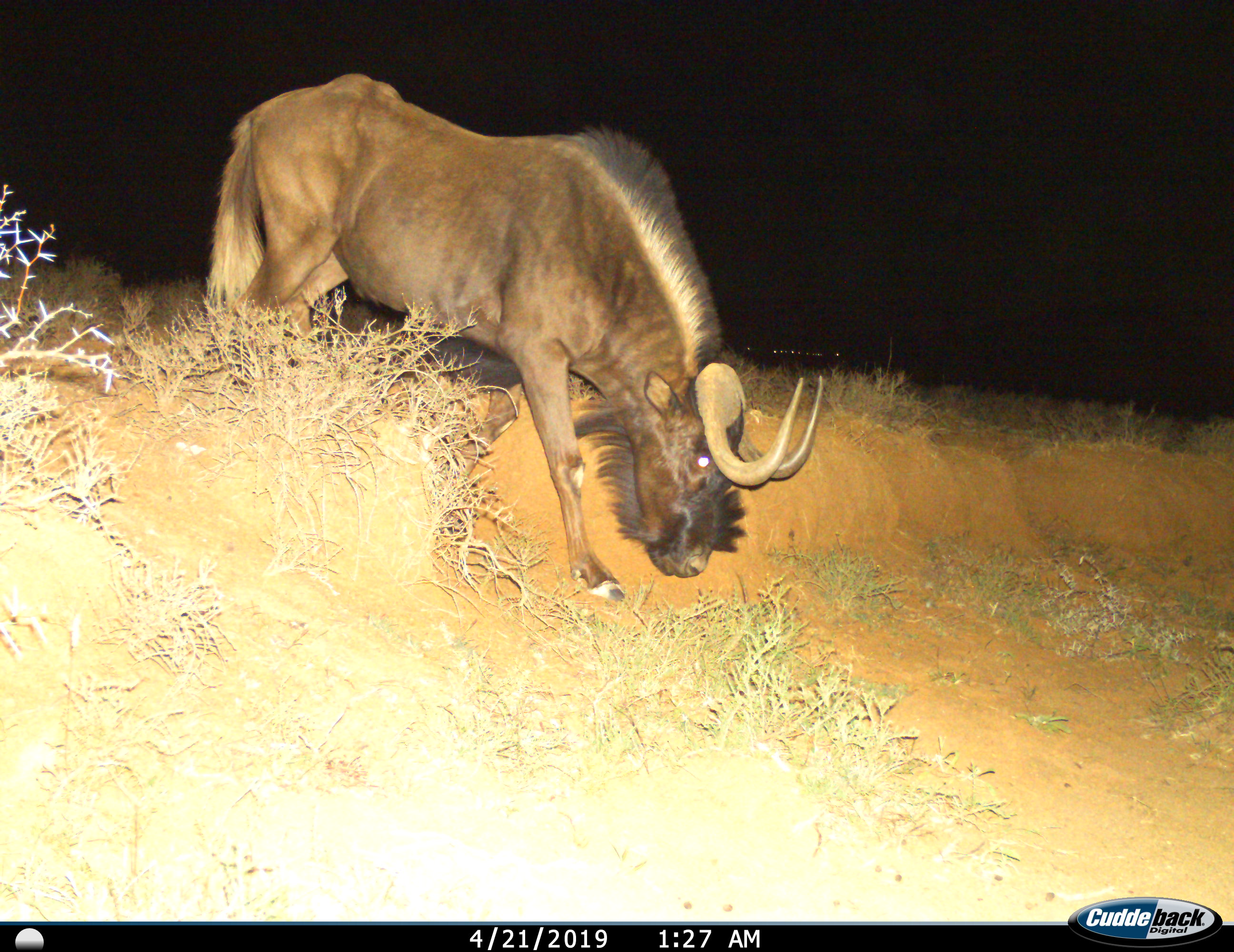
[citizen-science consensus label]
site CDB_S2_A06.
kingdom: Animalia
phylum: Chordata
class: Mammalia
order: Artiodactyla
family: Bovidae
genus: Connochaetes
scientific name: Connochaetes gnou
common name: black wildebeest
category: wildebeestblack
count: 1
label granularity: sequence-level